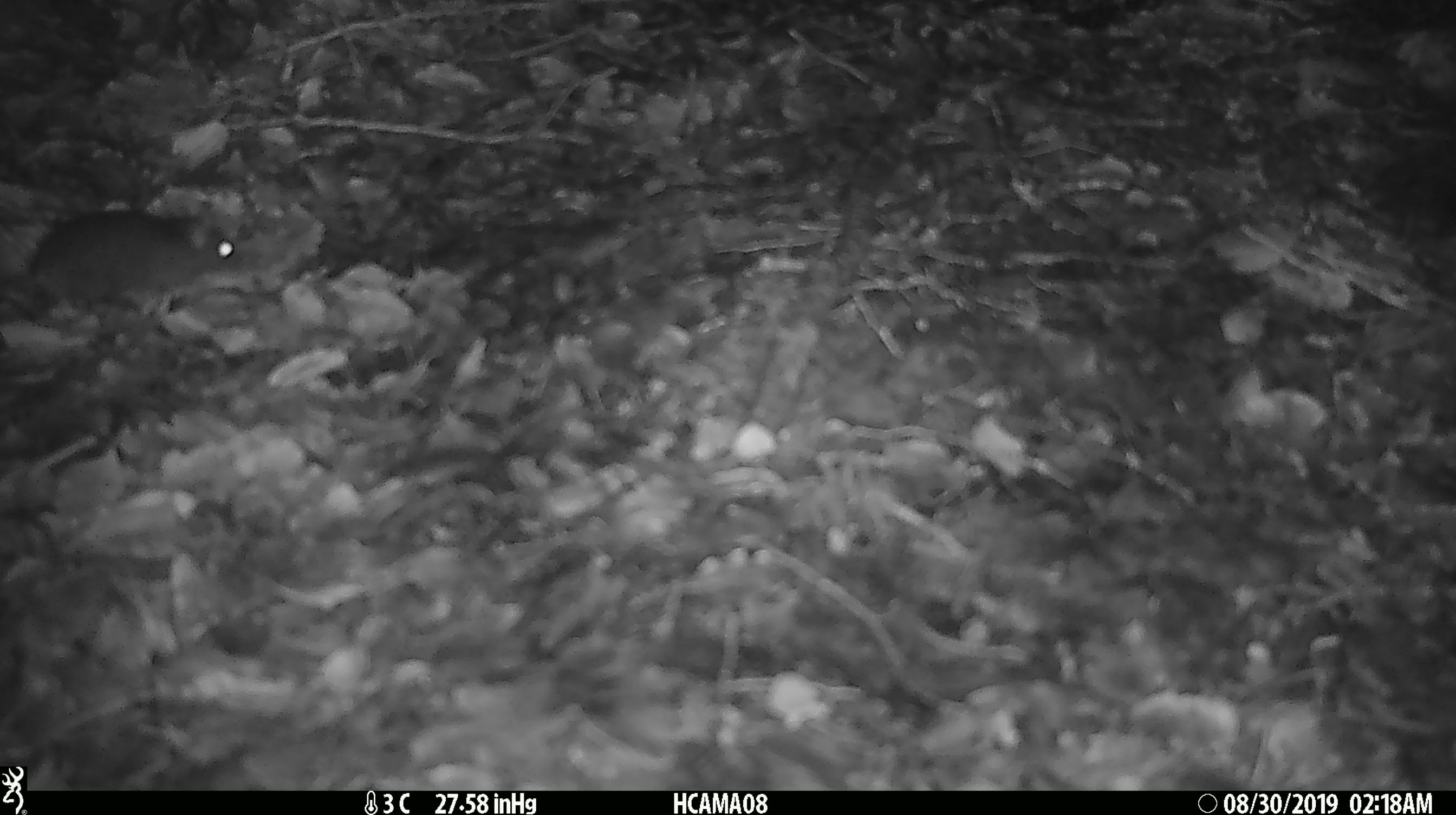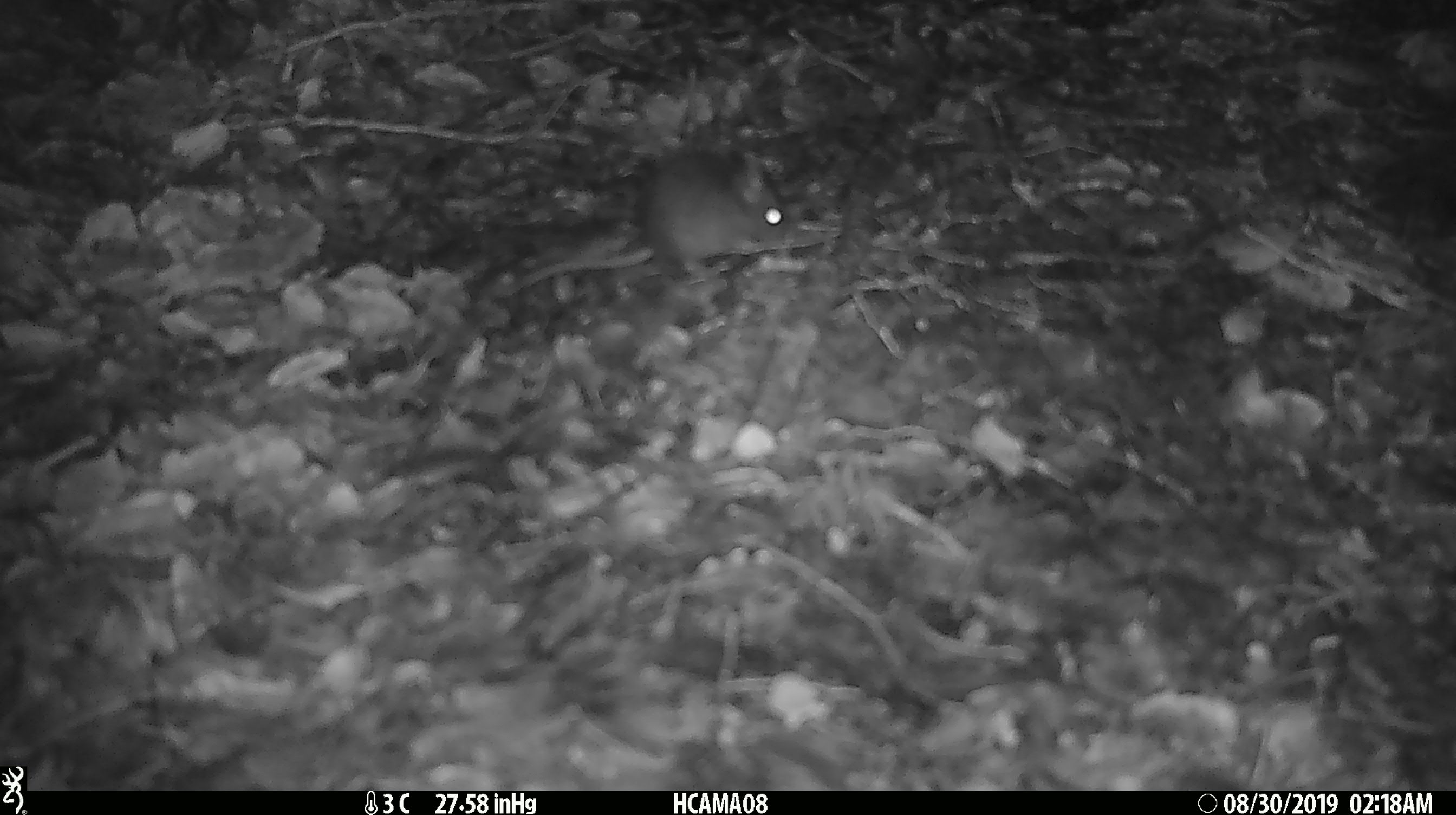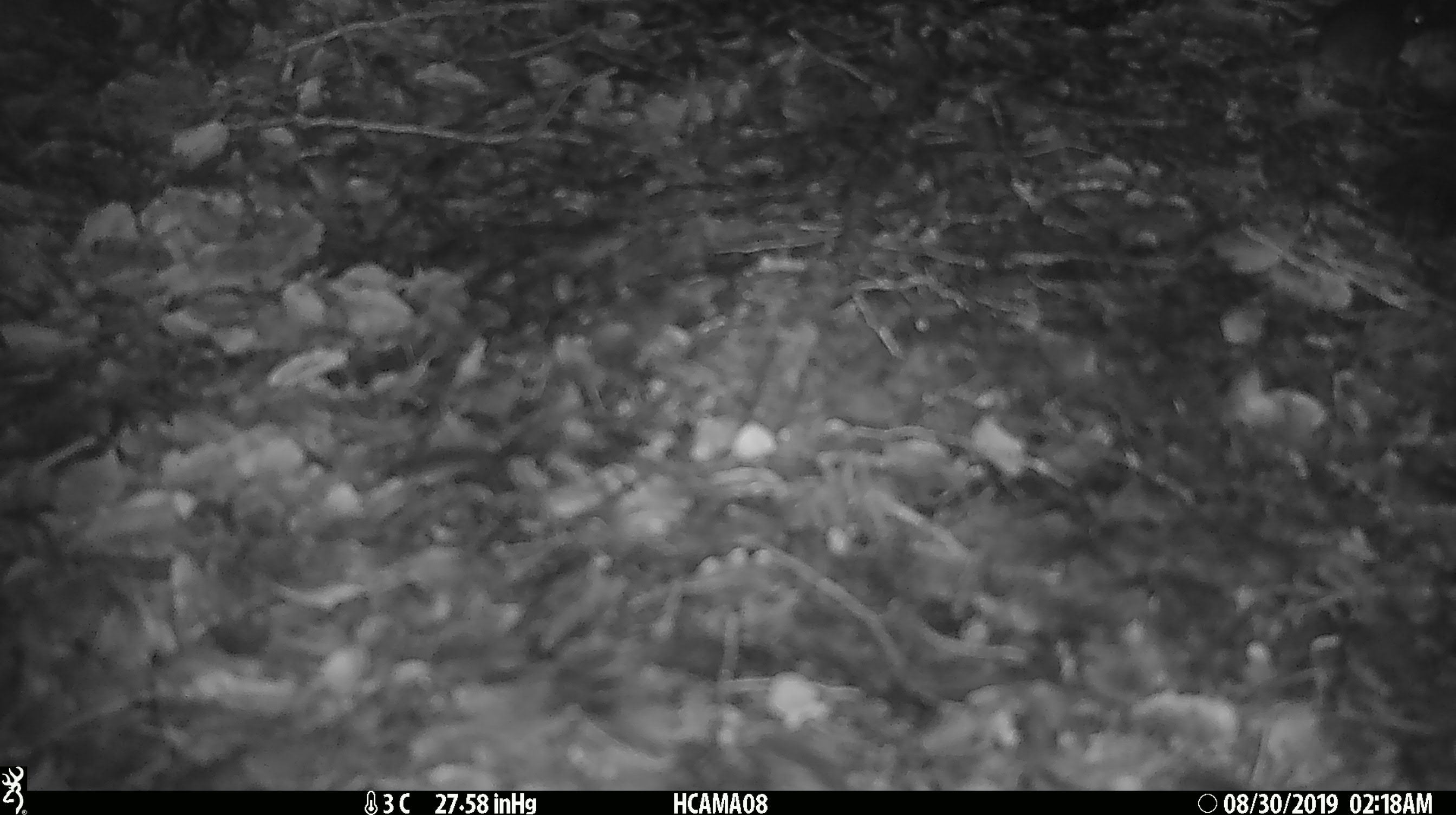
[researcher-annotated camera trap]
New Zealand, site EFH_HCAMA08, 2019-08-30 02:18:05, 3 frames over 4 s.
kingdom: Animalia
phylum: Chordata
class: Mammalia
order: Rodentia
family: Muridae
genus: Mus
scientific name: Mus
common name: mouse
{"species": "mouse (Mus)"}